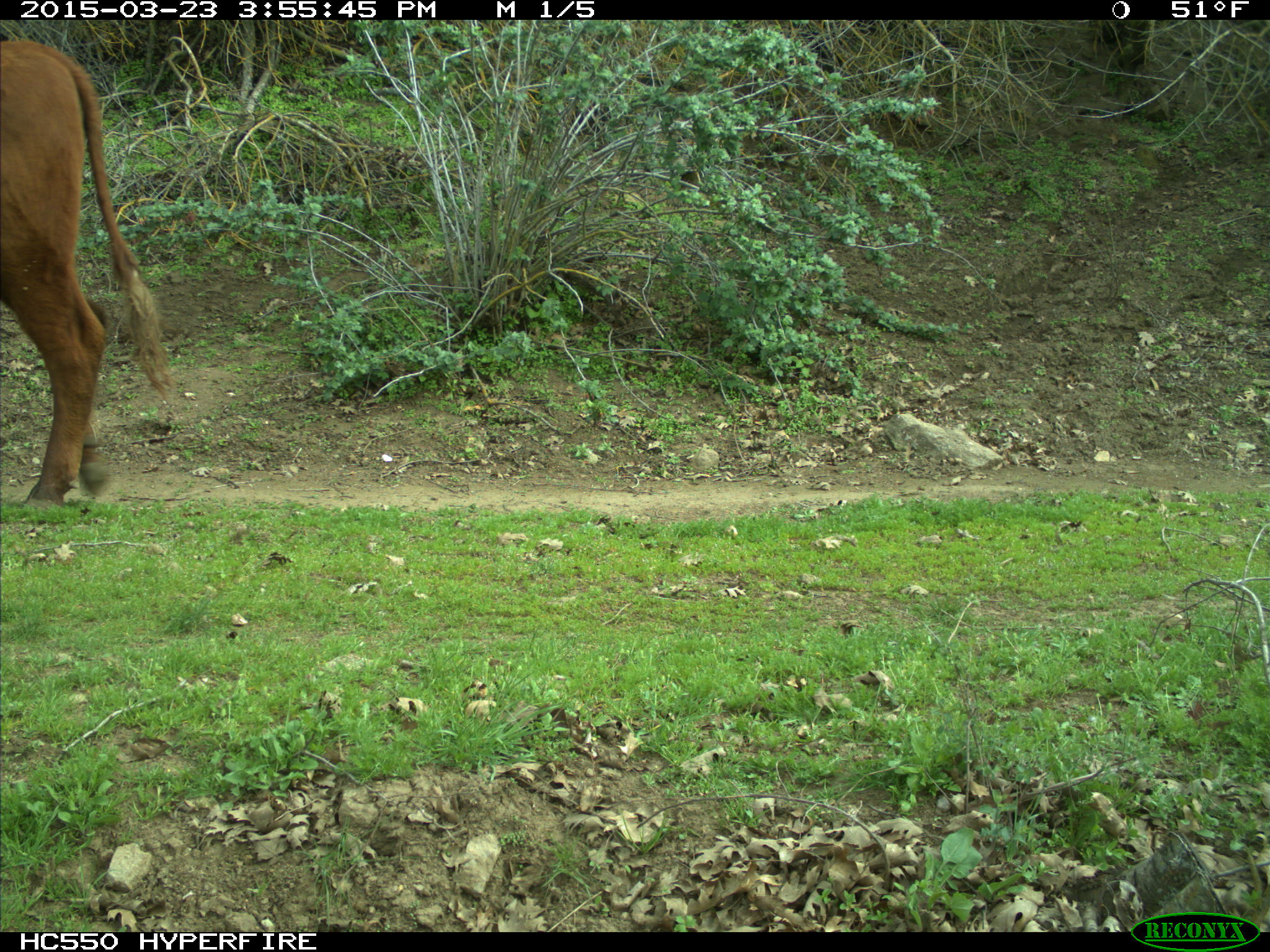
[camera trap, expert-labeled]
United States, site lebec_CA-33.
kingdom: Animalia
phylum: Chordata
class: Mammalia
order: Artiodactyla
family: Bovidae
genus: Bos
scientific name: Bos taurus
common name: domestic cow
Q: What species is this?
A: Bos taurus (domestic cow).